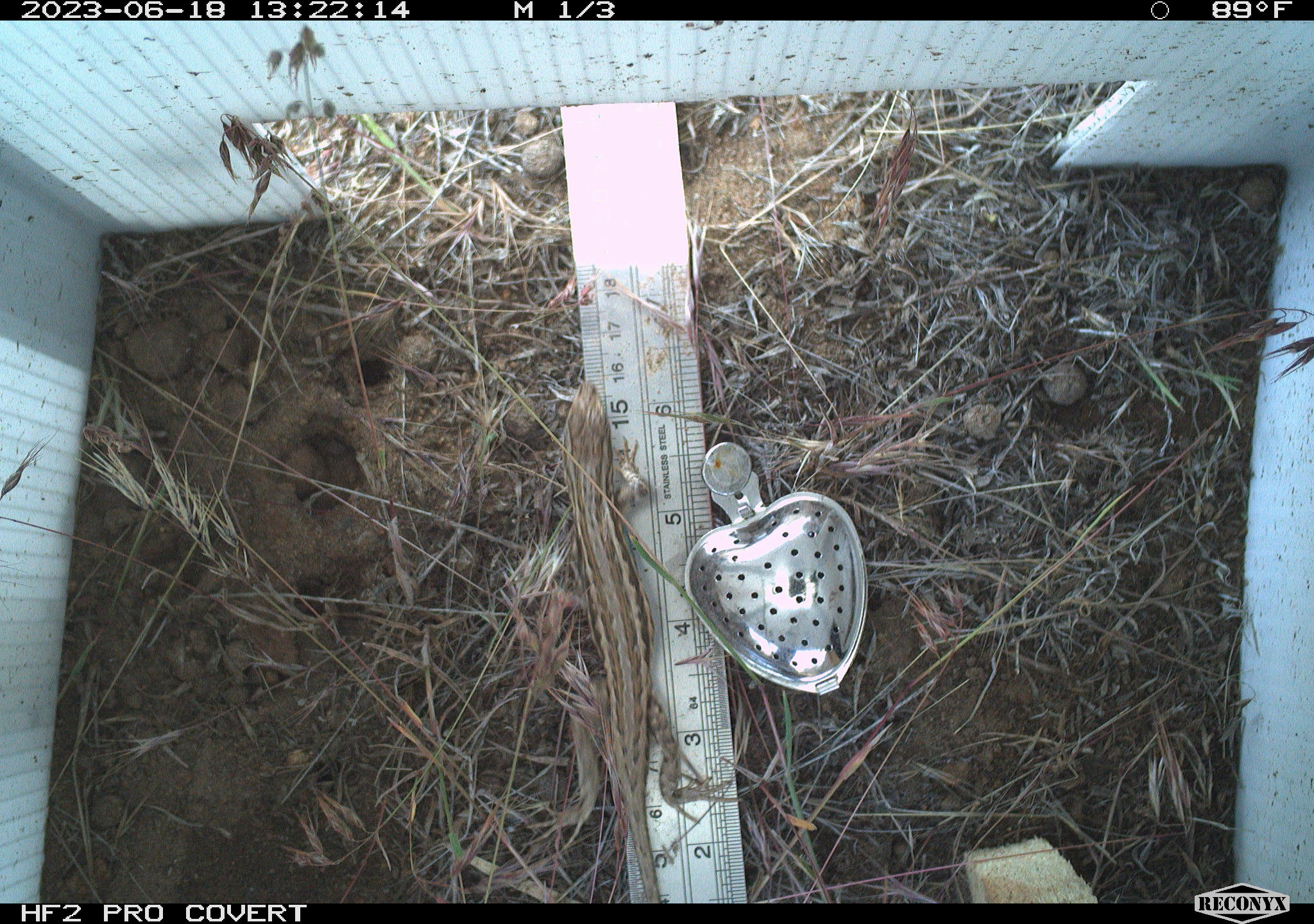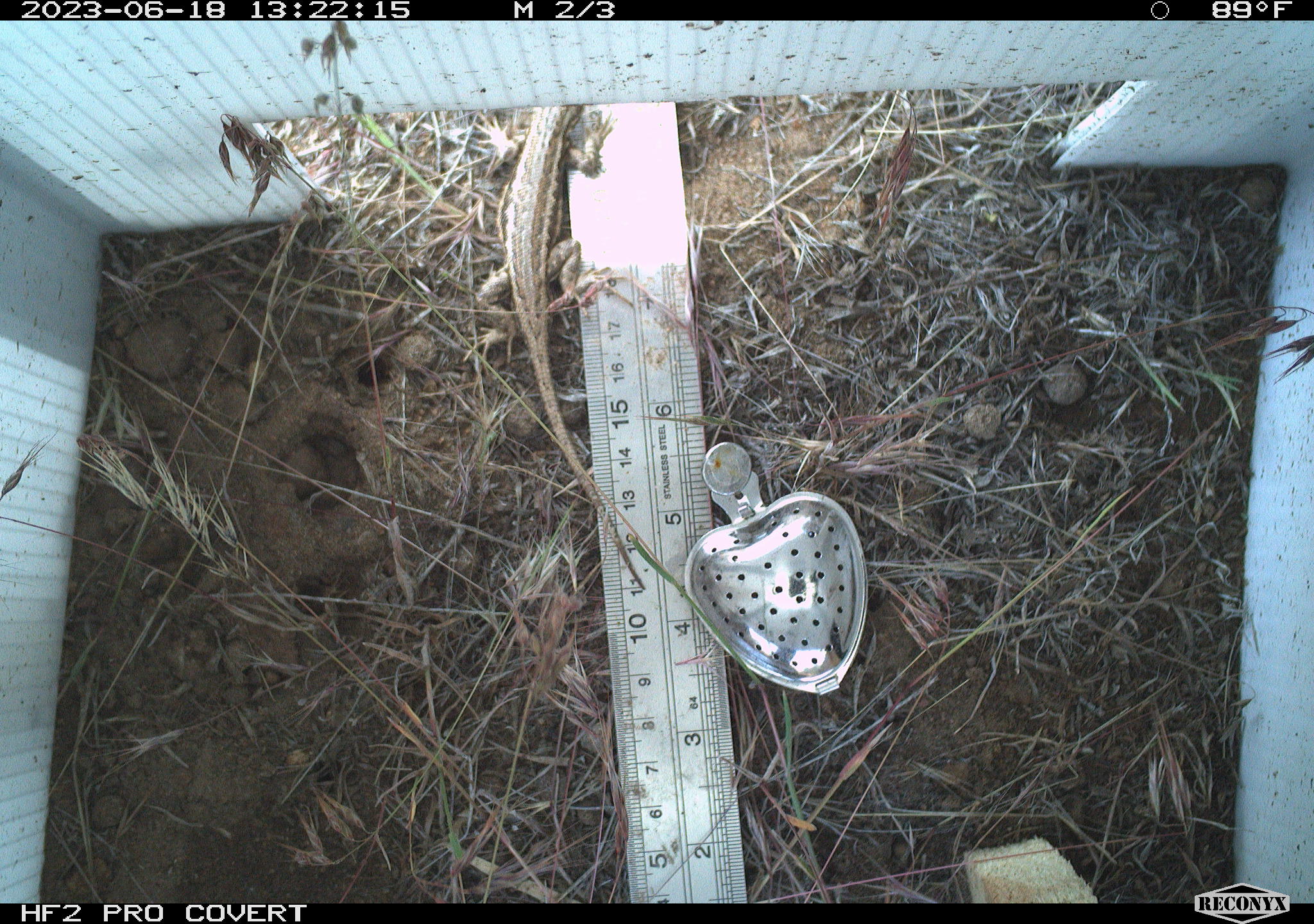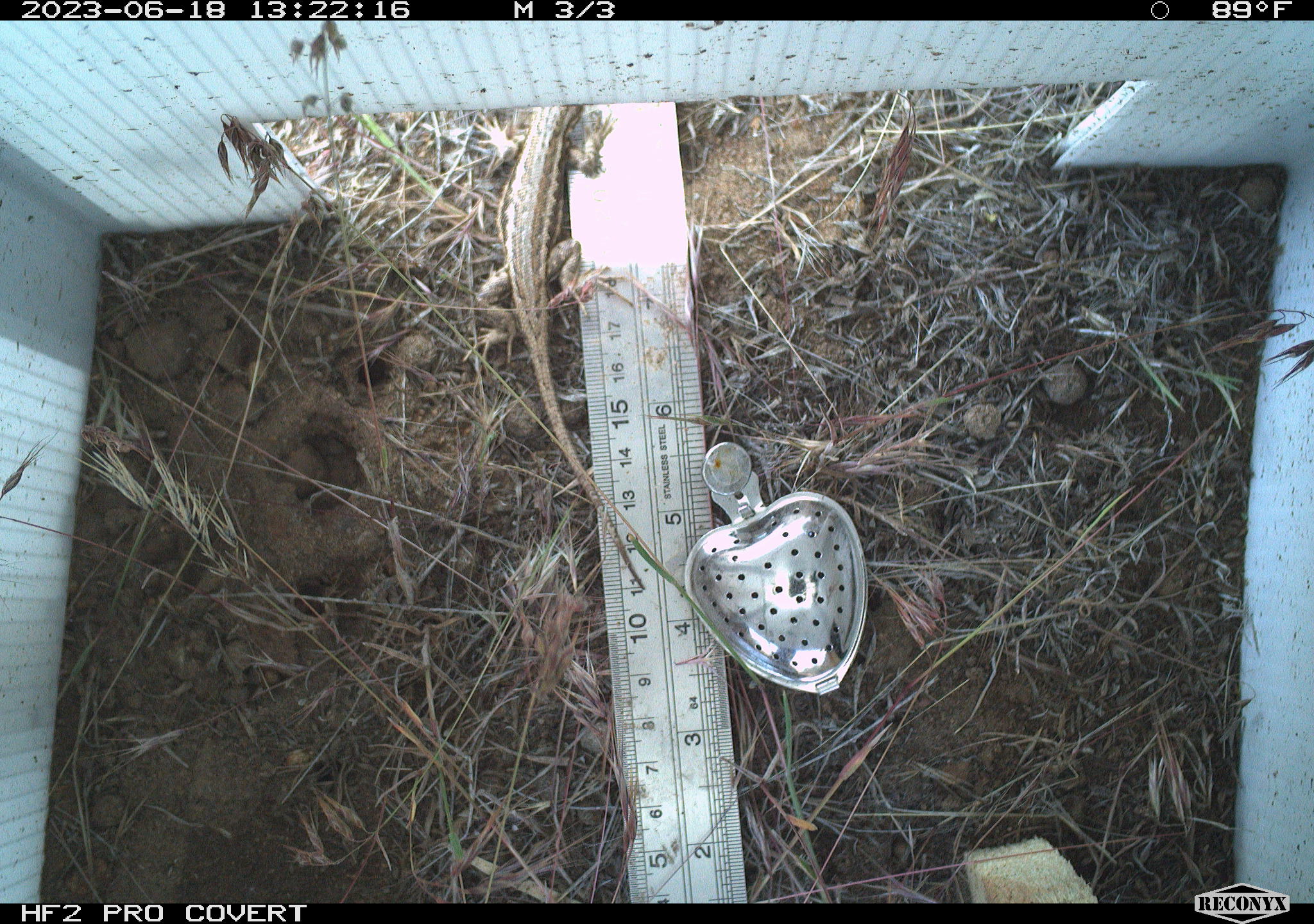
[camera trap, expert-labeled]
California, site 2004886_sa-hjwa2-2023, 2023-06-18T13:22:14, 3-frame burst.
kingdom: Animalia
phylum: Chordata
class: Reptilia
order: Squamata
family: Phrynosomatidae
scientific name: Phrynosomatidae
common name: phrynosomatid lizards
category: phrynosomatidae family